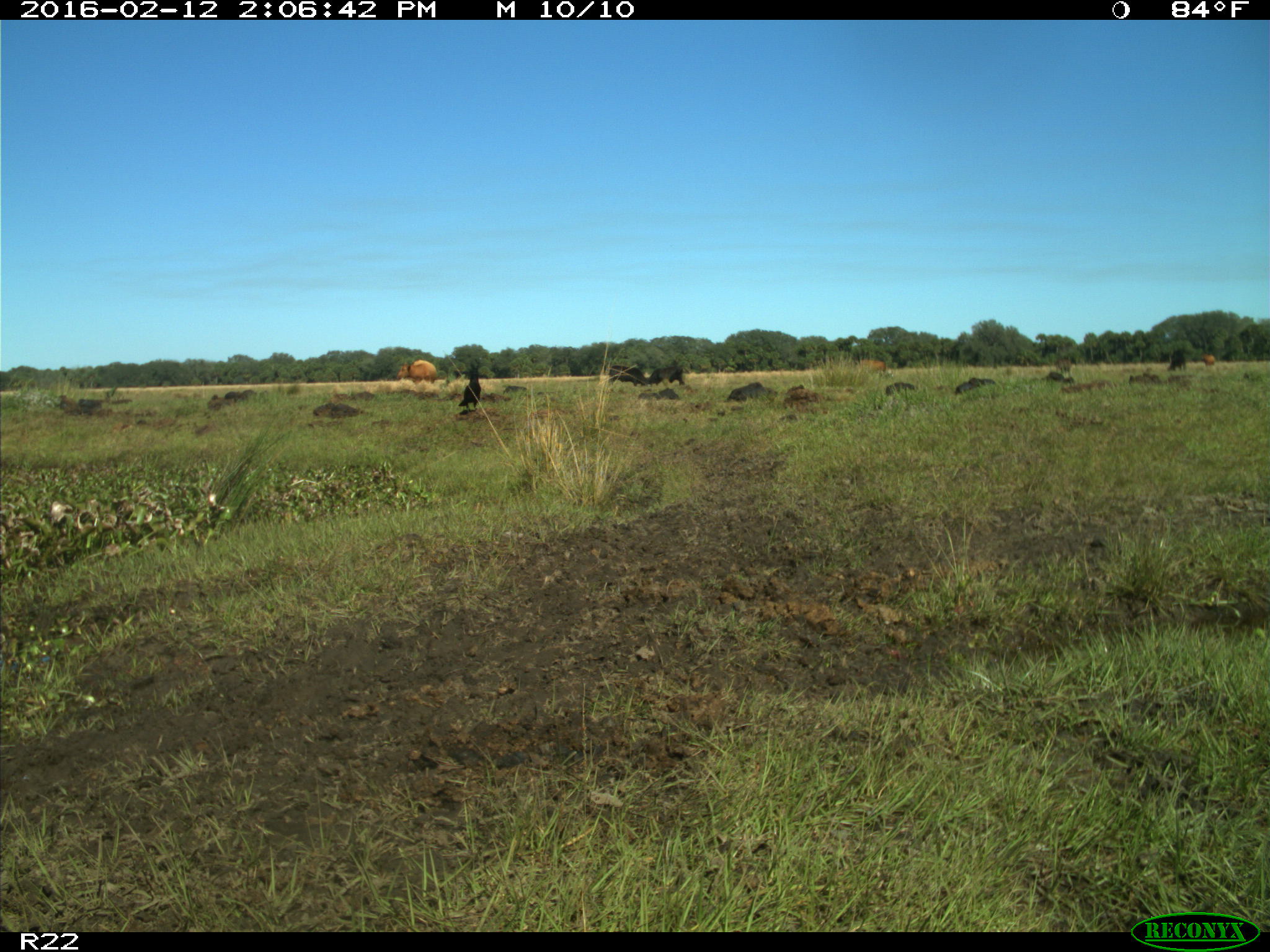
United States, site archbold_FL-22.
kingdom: Animalia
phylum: Chordata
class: Mammalia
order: Artiodactyla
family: Bovidae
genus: Bos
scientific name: Bos taurus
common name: domestic cow